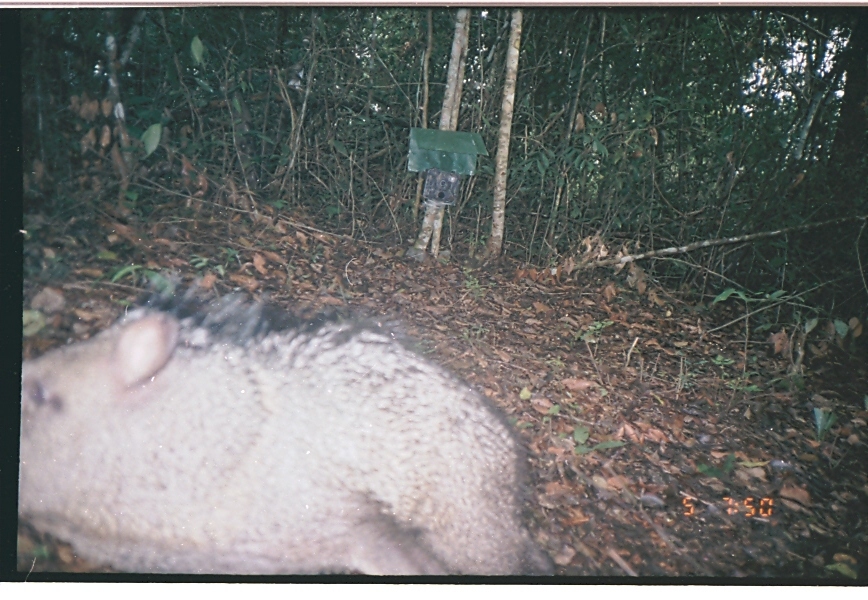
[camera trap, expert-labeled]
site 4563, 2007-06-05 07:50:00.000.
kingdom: Animalia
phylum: Chordata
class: Mammalia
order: Artiodactyla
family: Tayassuidae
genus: Pecari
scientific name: Pecari tajacu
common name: collared peccary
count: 1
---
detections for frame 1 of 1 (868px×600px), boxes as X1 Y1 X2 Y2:
pecari tajacu: 18 269 555 574